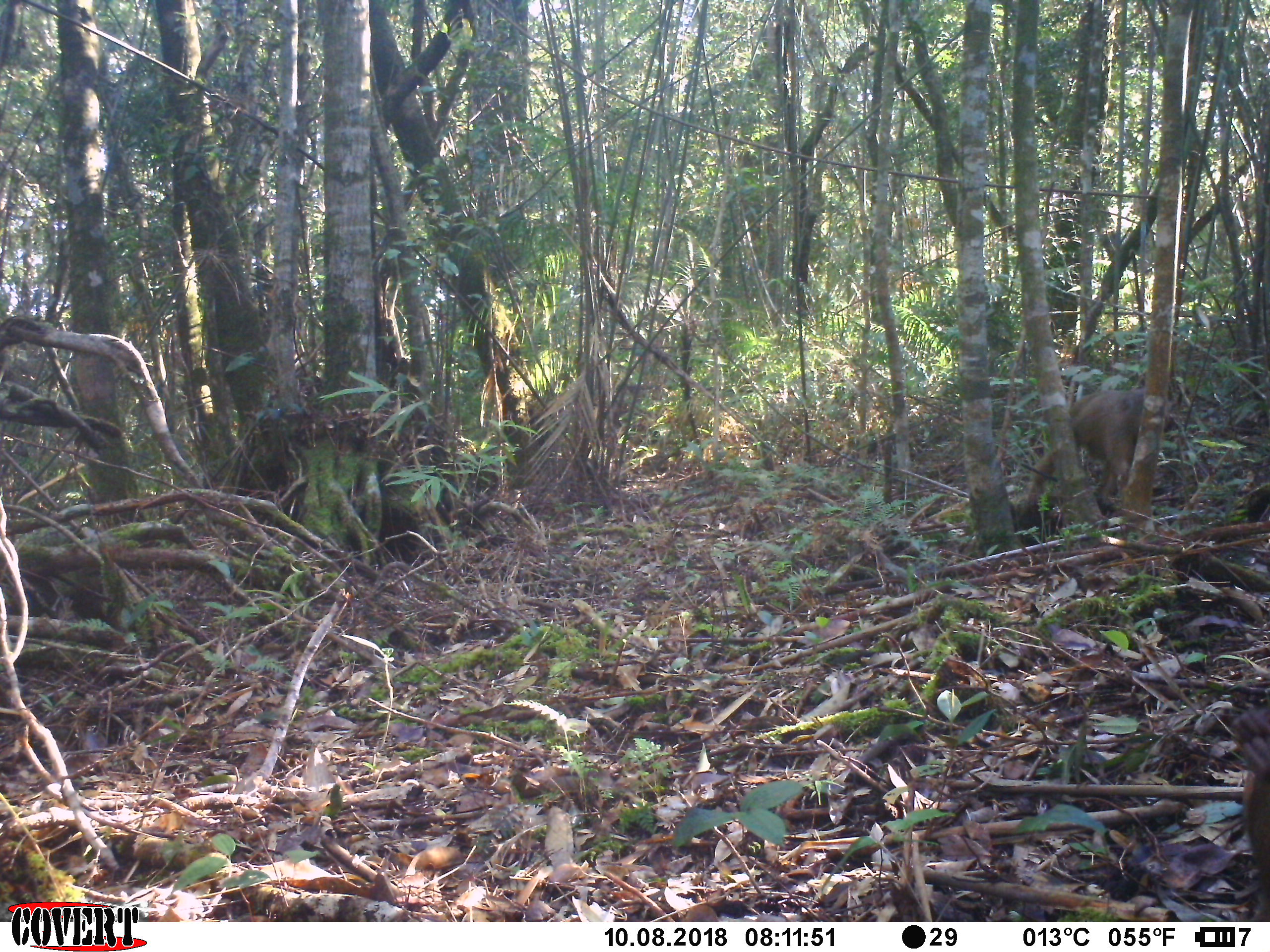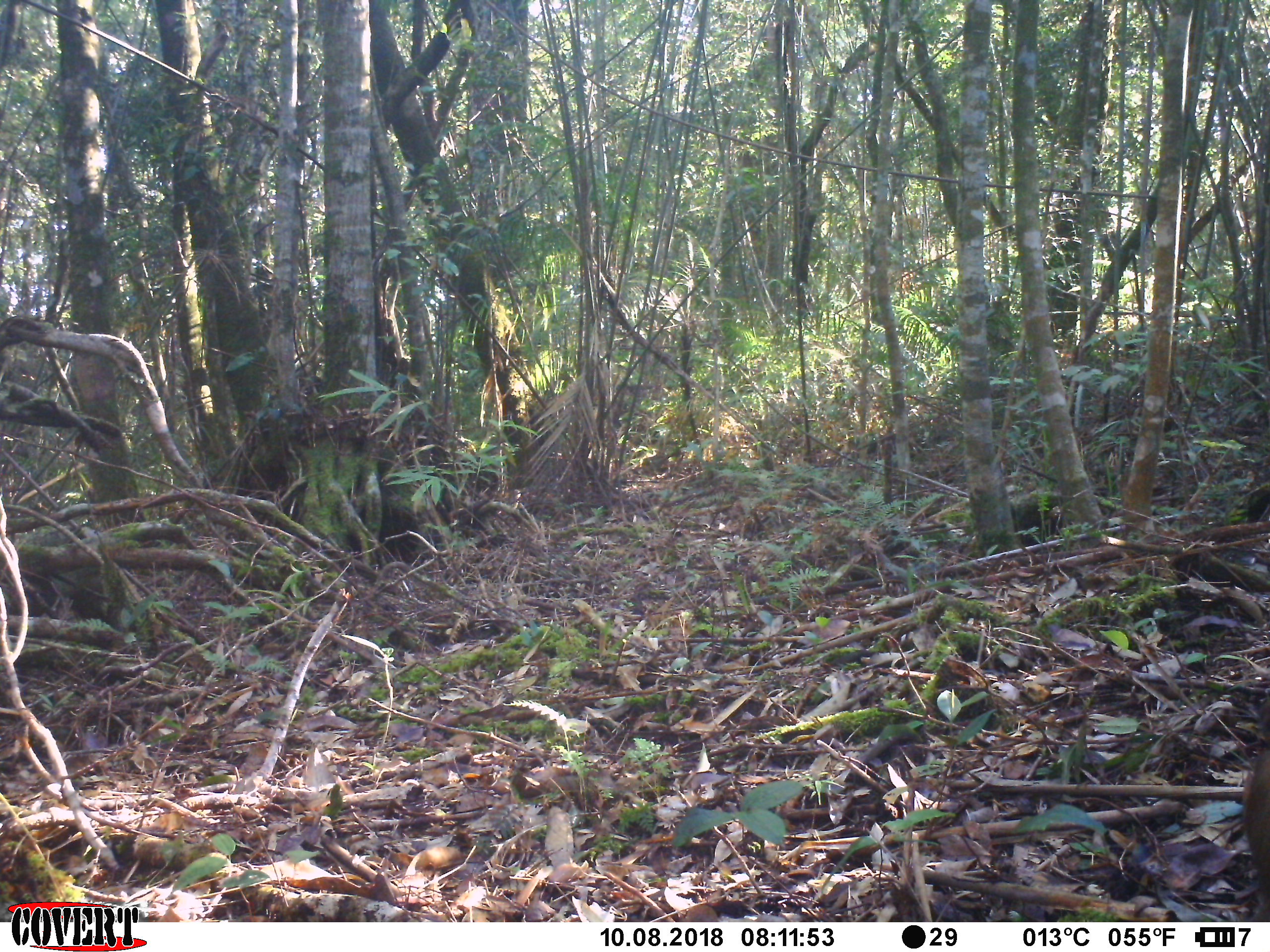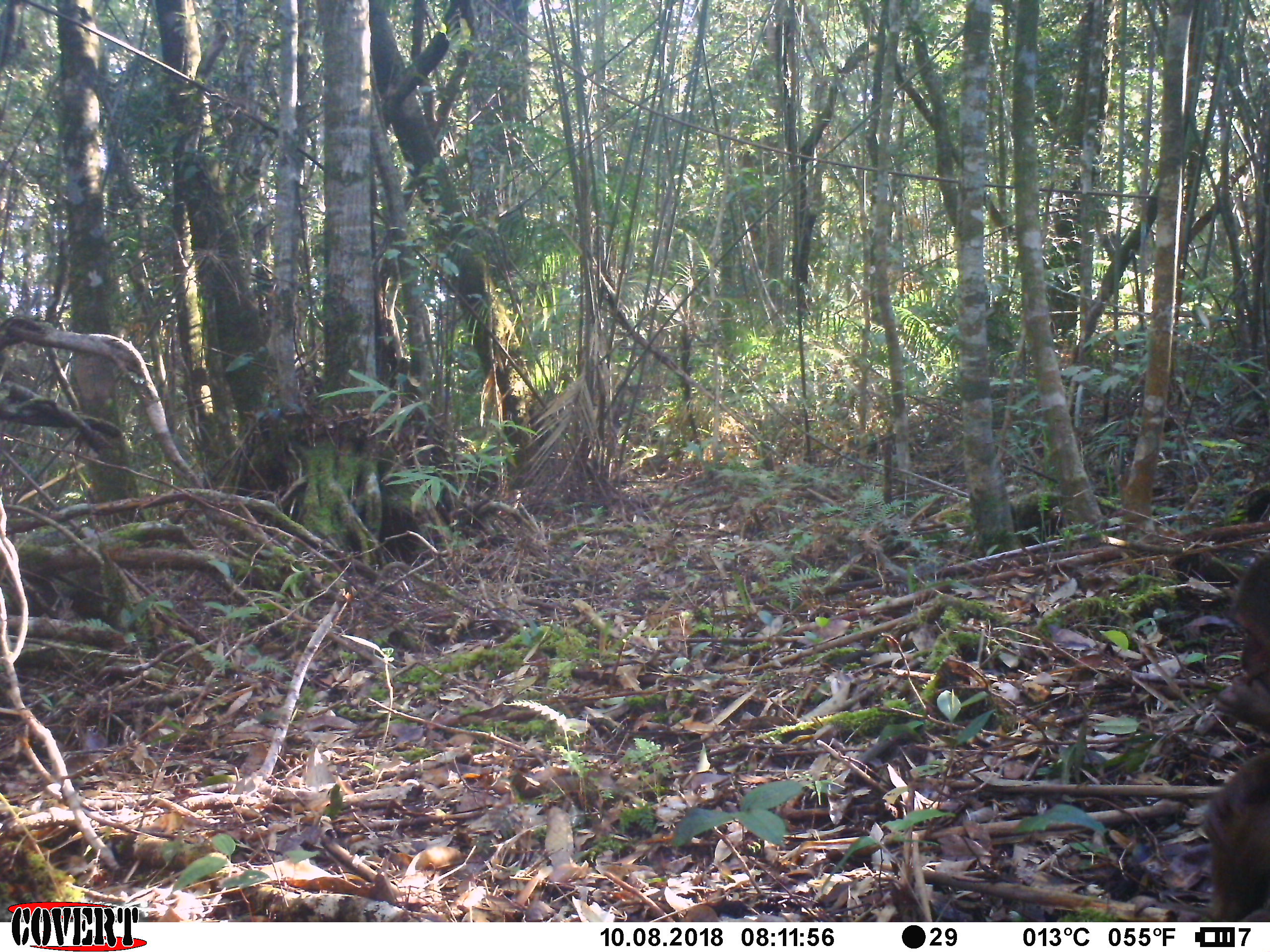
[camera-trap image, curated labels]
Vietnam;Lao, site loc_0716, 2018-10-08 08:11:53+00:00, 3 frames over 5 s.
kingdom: Animalia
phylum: Chordata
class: Mammalia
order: Primates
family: Cercopithecidae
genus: Macaca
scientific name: Macaca arctoides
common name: stump-tailed macaque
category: stump tailed macaque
Stump tailed macaque (stump-tailed macaque) (Macaca arctoides). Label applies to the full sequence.